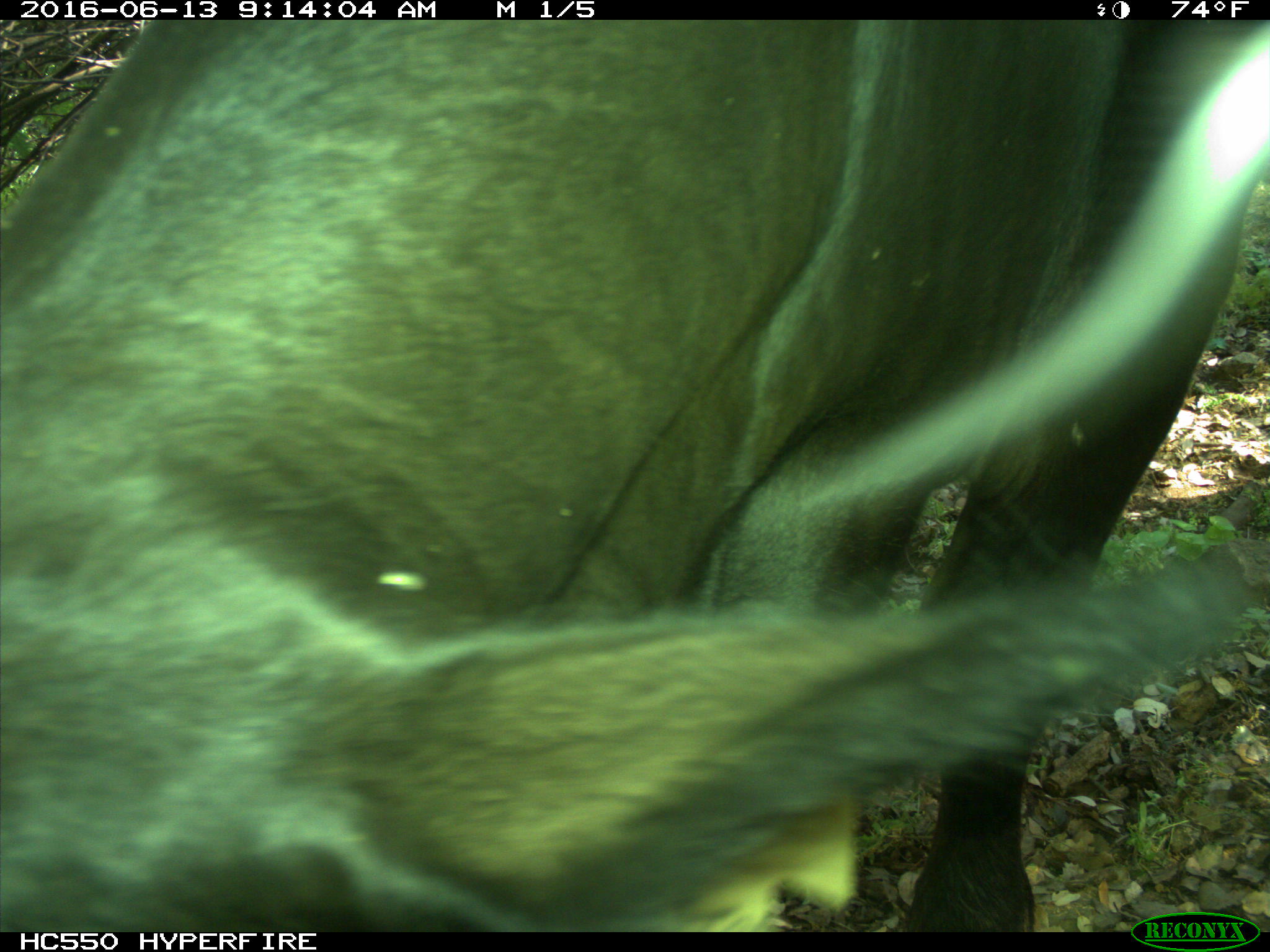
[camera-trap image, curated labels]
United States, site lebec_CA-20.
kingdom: Animalia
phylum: Chordata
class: Mammalia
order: Artiodactyla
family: Bovidae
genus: Bos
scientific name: Bos taurus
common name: domestic cow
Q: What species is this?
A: Bos taurus (domestic cow).